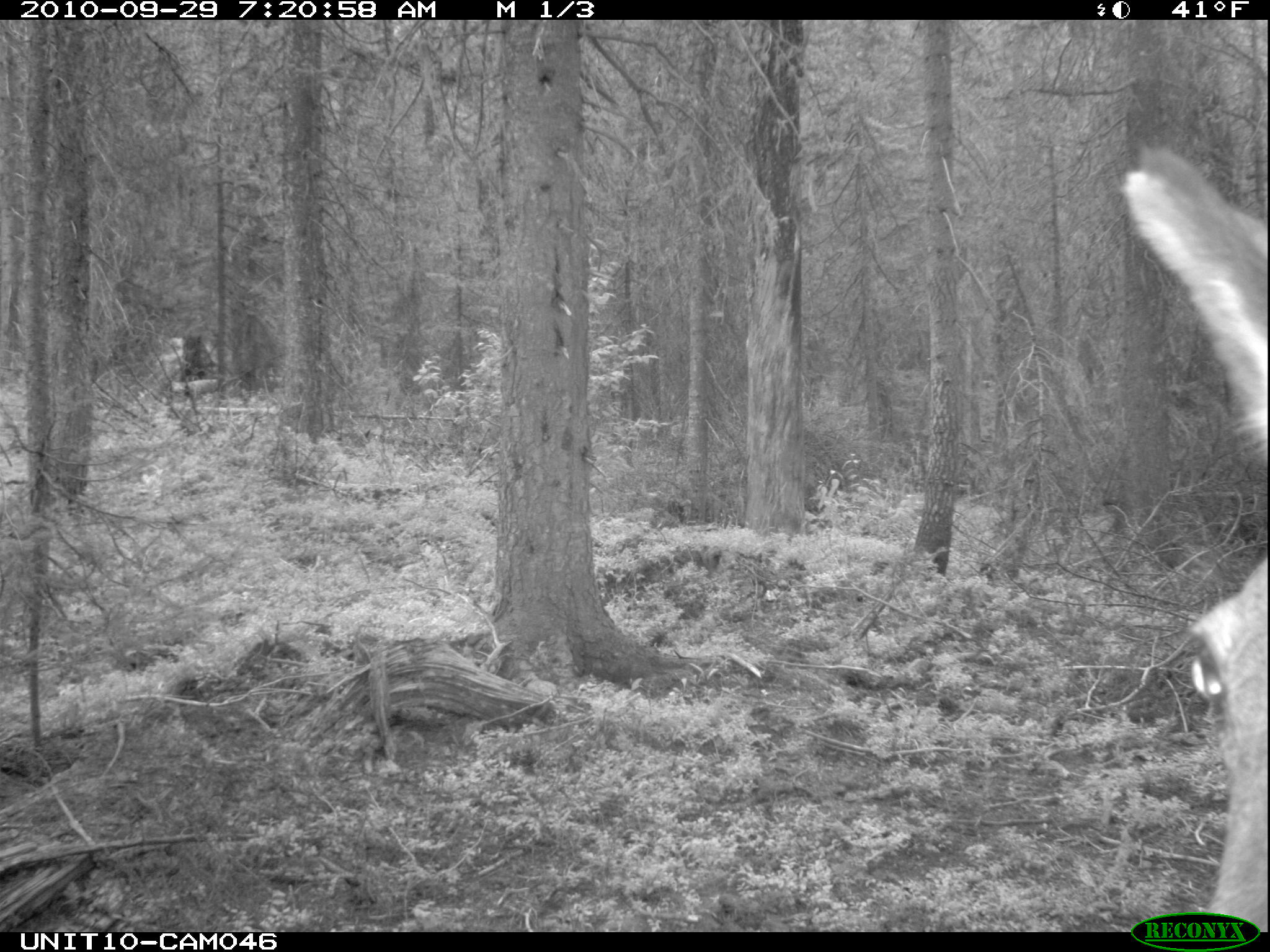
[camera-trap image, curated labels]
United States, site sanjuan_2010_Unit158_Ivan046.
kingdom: Animalia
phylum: Chordata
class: Mammalia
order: Artiodactyla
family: Cervidae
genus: Cervus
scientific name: Cervus elaphus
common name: red deer